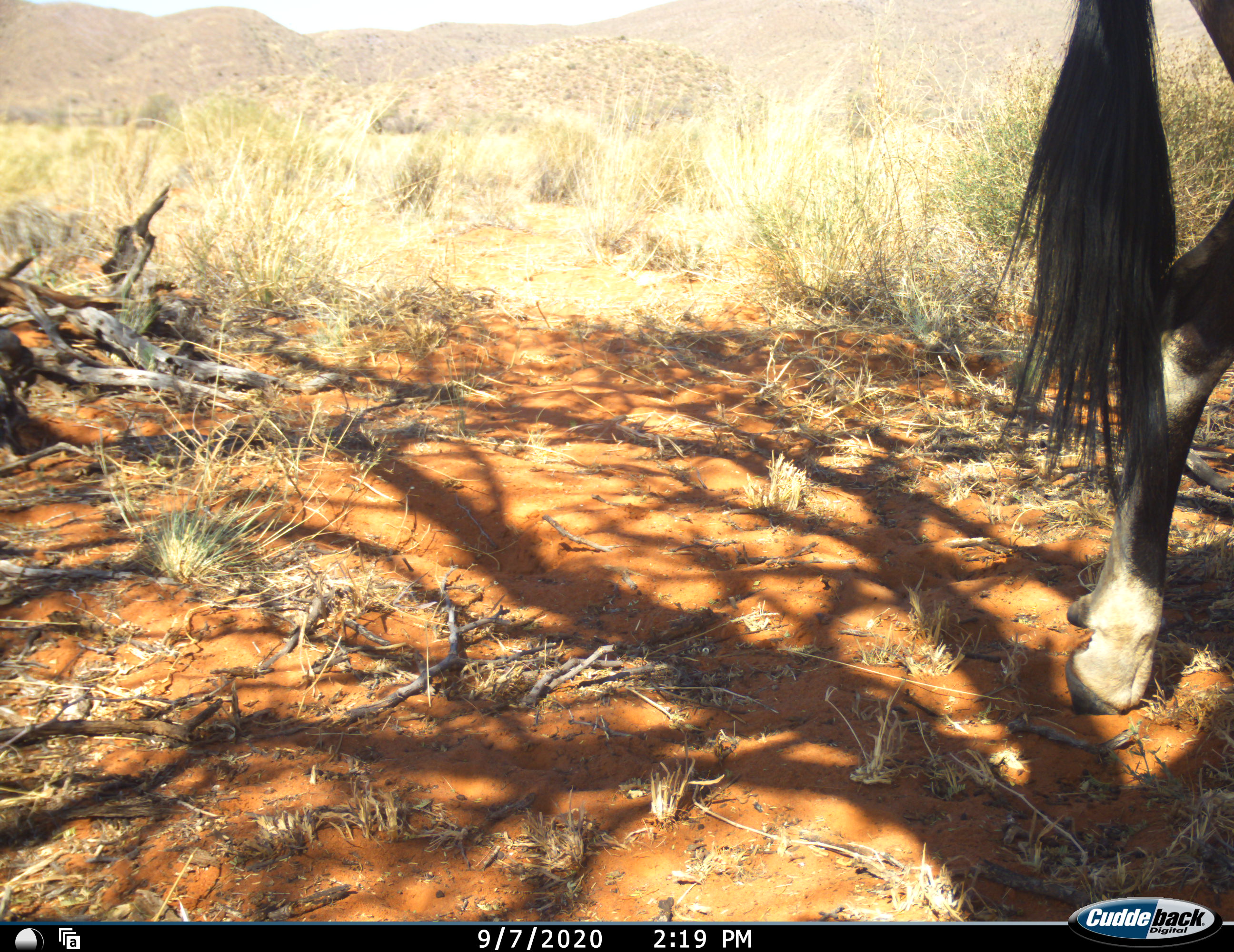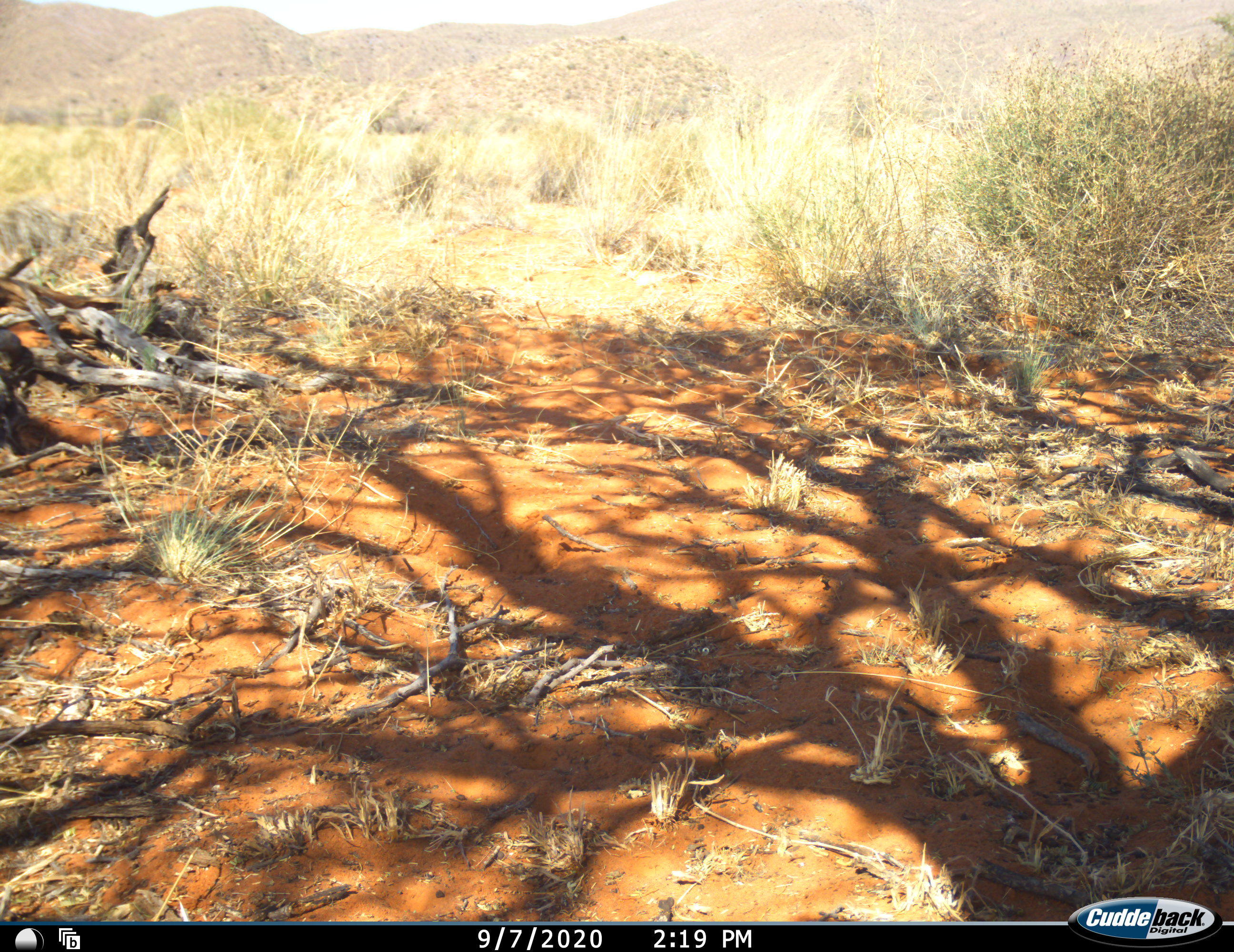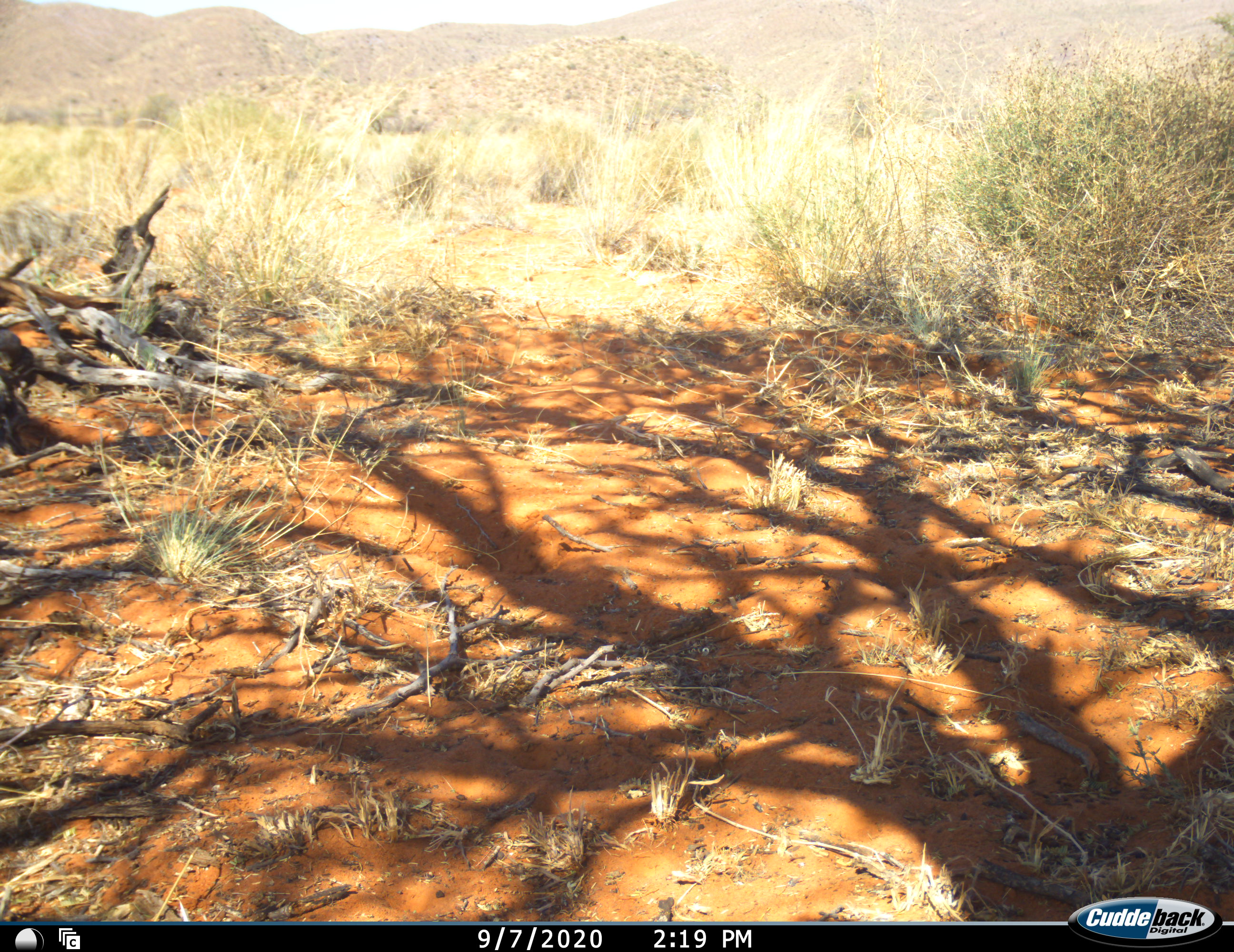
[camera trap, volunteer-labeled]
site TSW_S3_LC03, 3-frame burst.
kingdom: Animalia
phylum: Chordata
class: Mammalia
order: Artiodactyla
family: Bovidae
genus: Oryx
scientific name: Oryx gazella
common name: gemsbok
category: oryx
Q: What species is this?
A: Oryx (gemsbok) (Oryx gazella).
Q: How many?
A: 1.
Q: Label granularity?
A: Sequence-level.